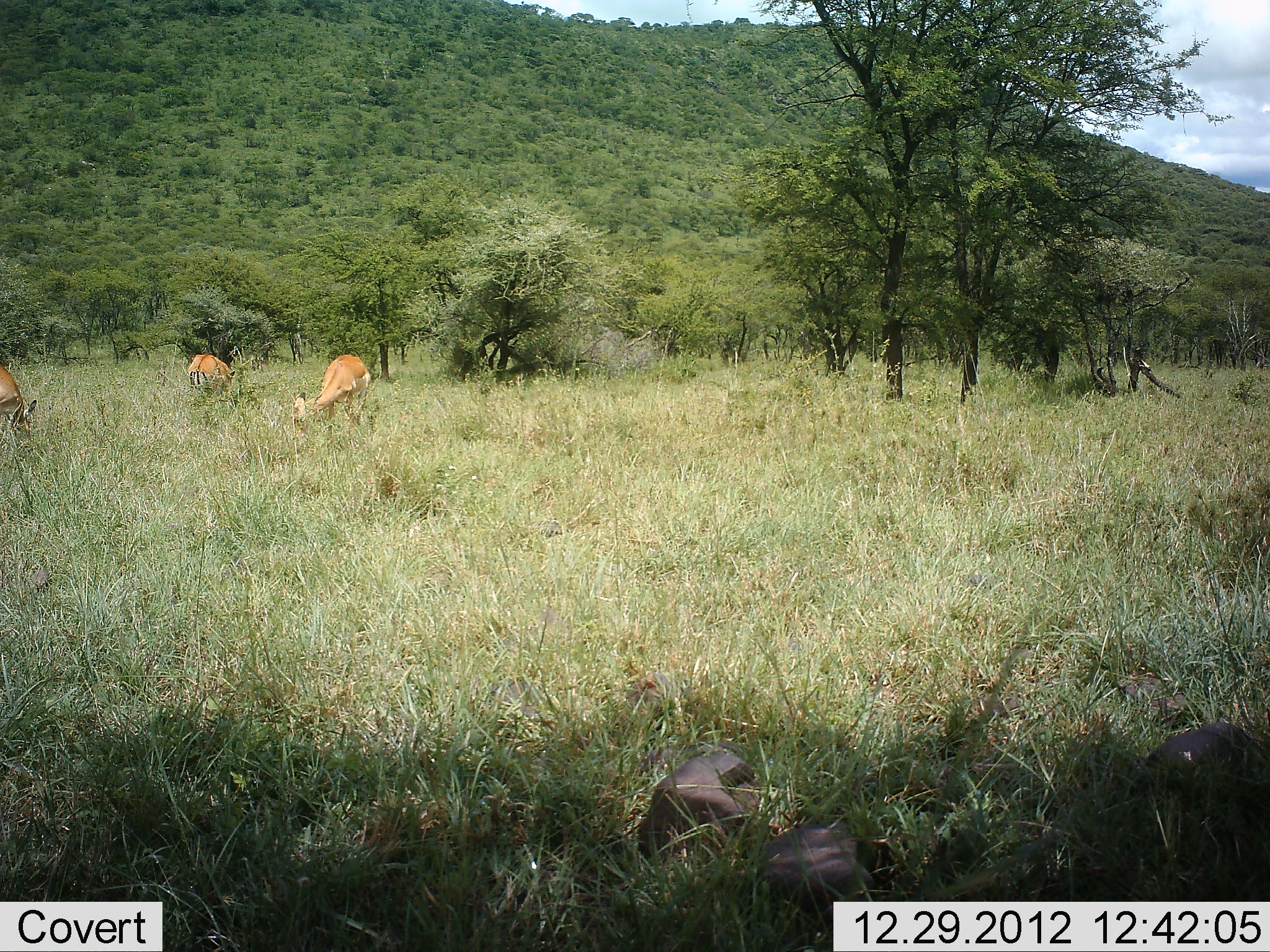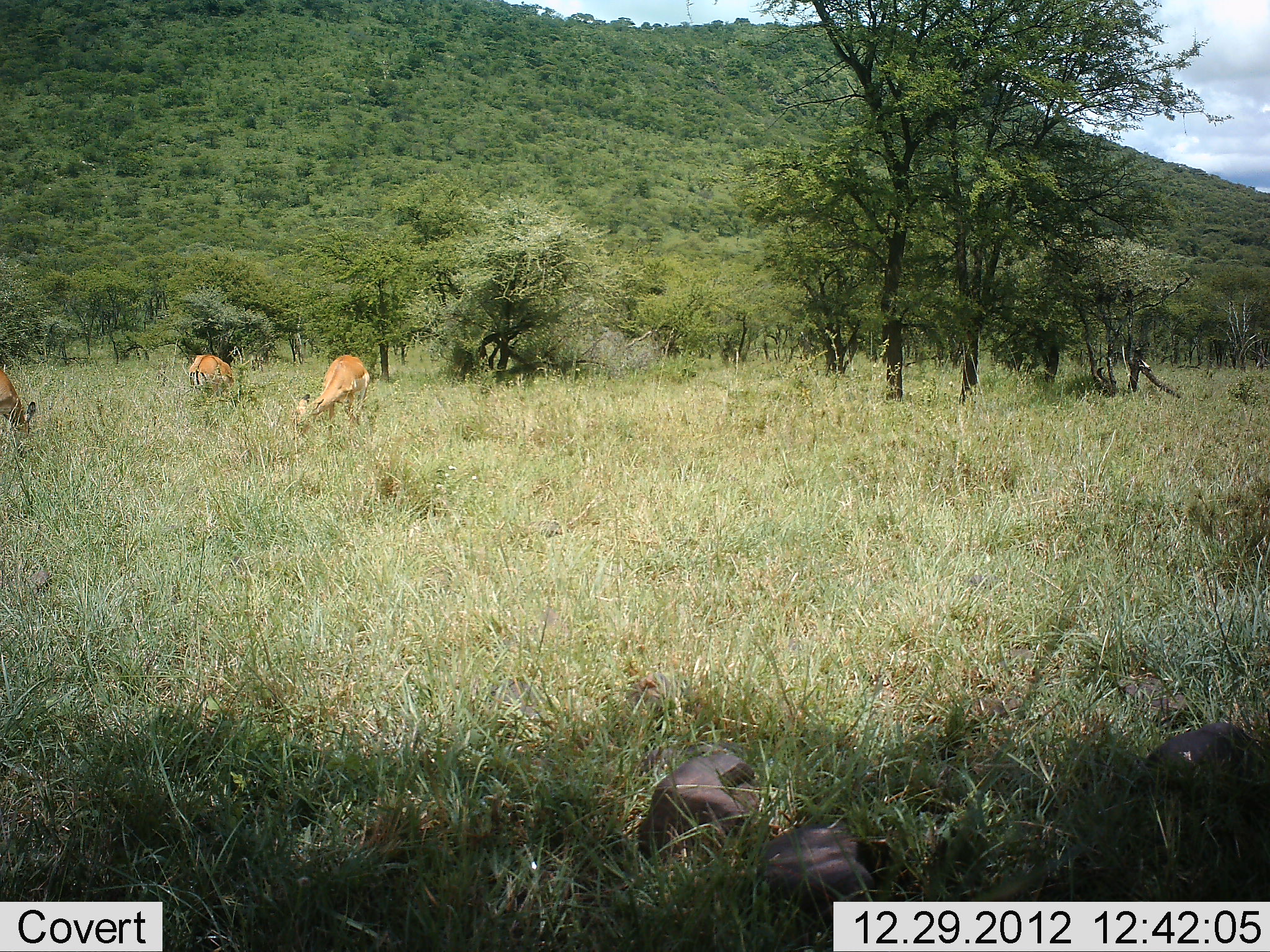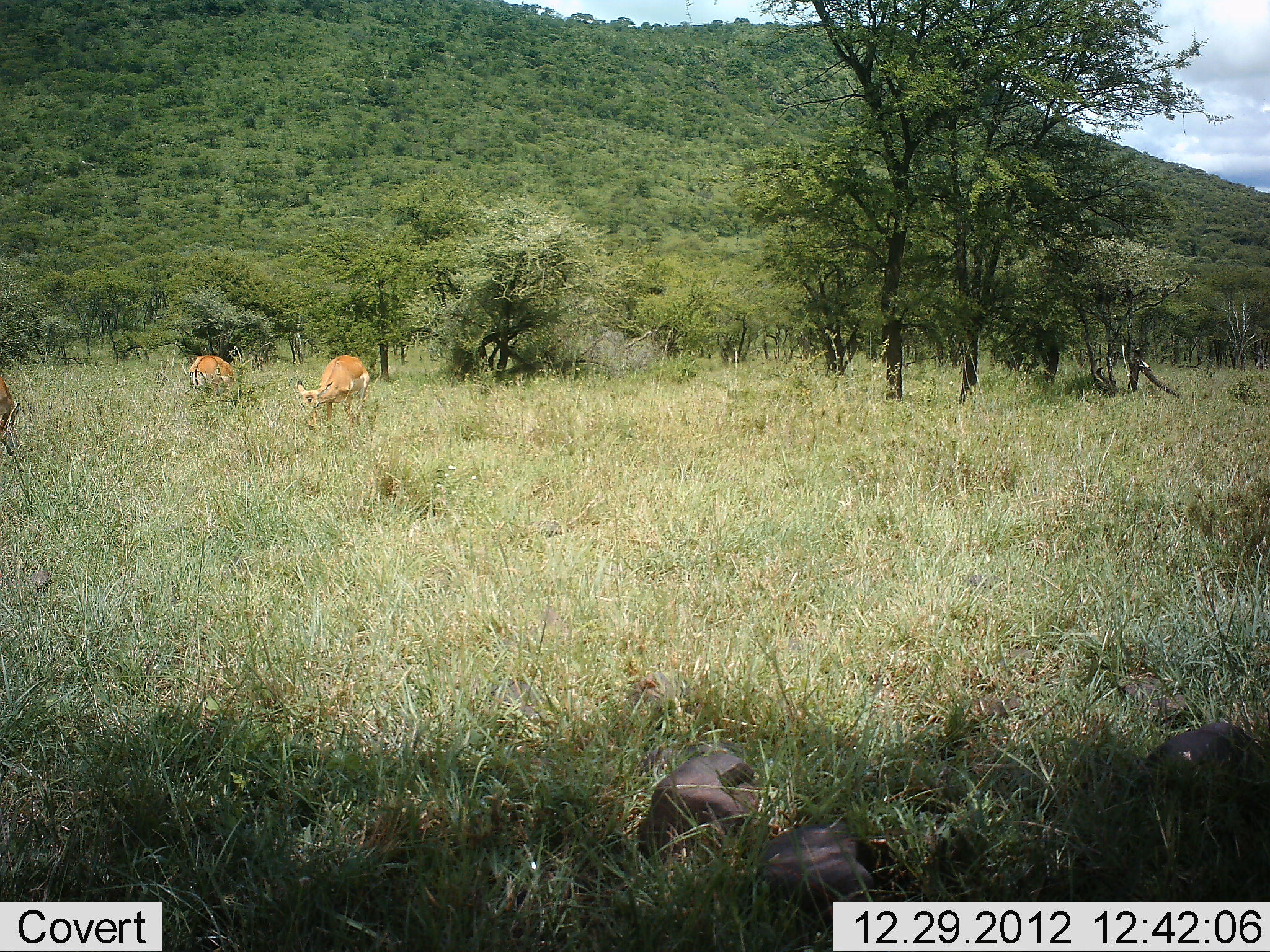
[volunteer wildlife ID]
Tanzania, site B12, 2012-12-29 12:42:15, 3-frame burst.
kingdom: Animalia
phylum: Chordata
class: Mammalia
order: Artiodactyla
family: Bovidae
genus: Aepyceros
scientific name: Aepyceros melampus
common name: impala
Impala (Aepyceros melampus), count 3. Behavior (volunteer vote fractions): standing 8%, resting 0%, moving 8%, interacting 0%. Young present (vote fraction): 0%. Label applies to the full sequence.